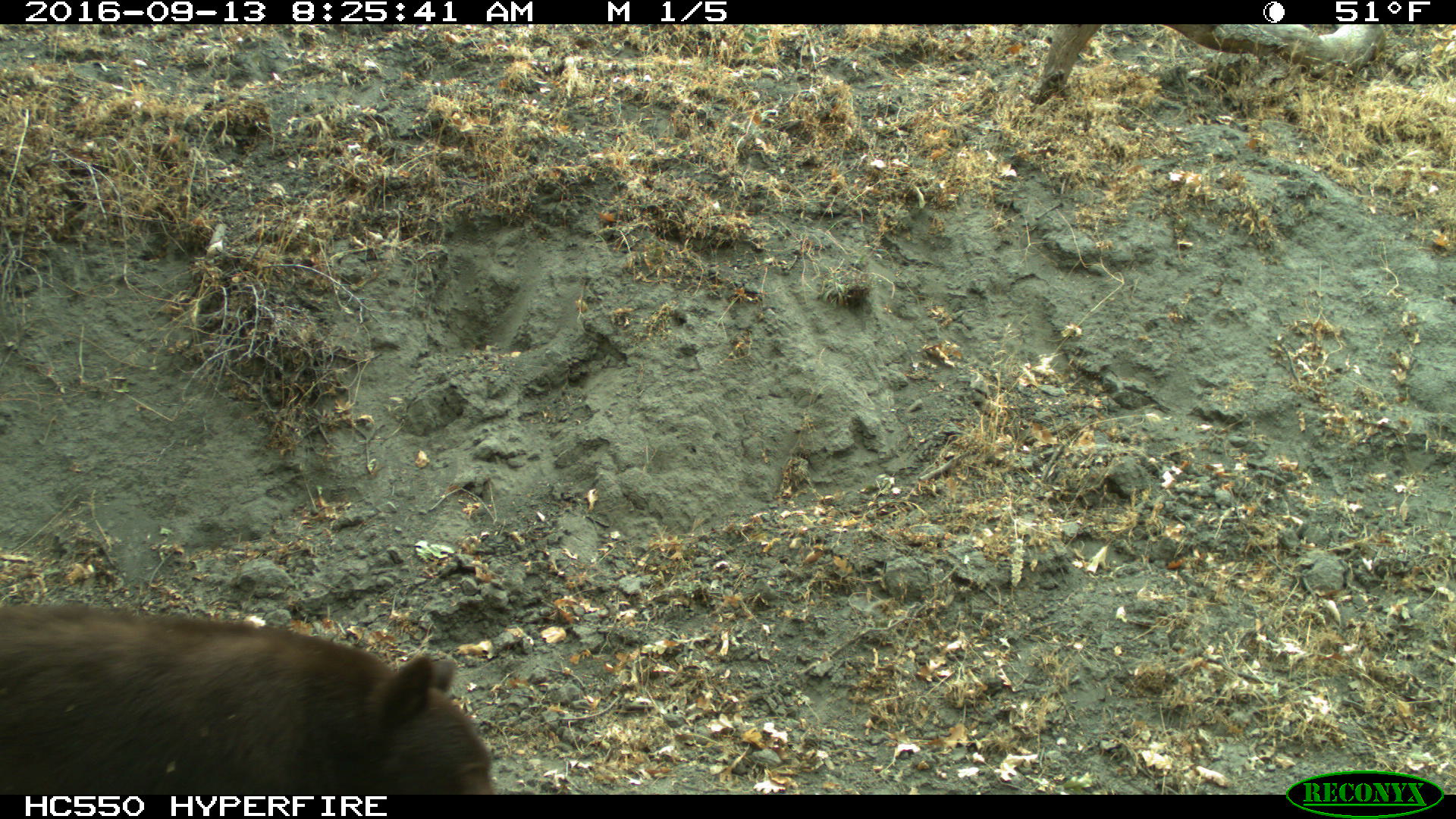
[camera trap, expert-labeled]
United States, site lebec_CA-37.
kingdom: Animalia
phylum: Chordata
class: Mammalia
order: Carnivora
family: Ursidae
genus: Ursus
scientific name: Ursus americanus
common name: american black bear